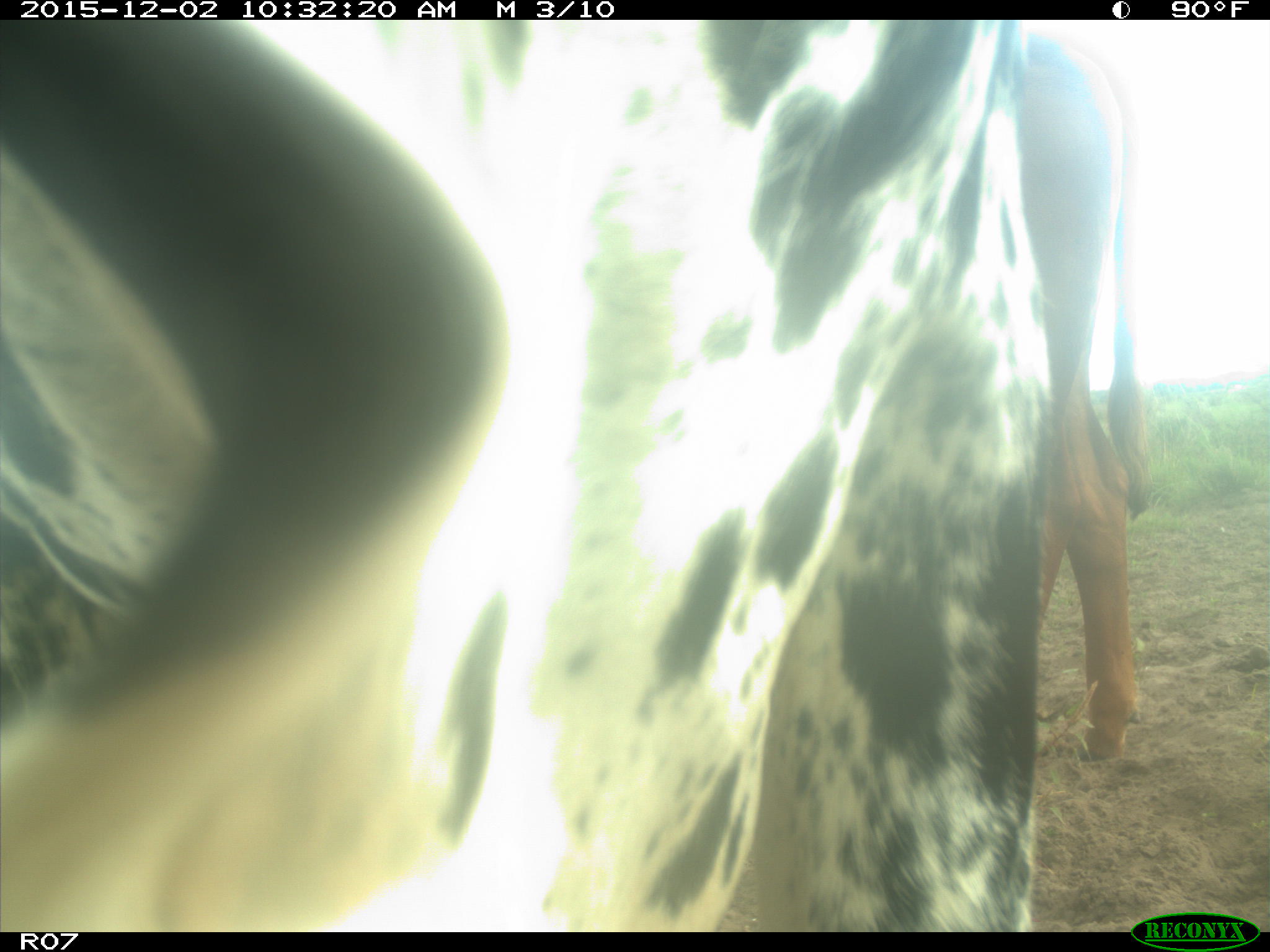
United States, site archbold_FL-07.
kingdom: Animalia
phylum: Chordata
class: Mammalia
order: Artiodactyla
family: Bovidae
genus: Bos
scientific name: Bos taurus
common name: domestic cow